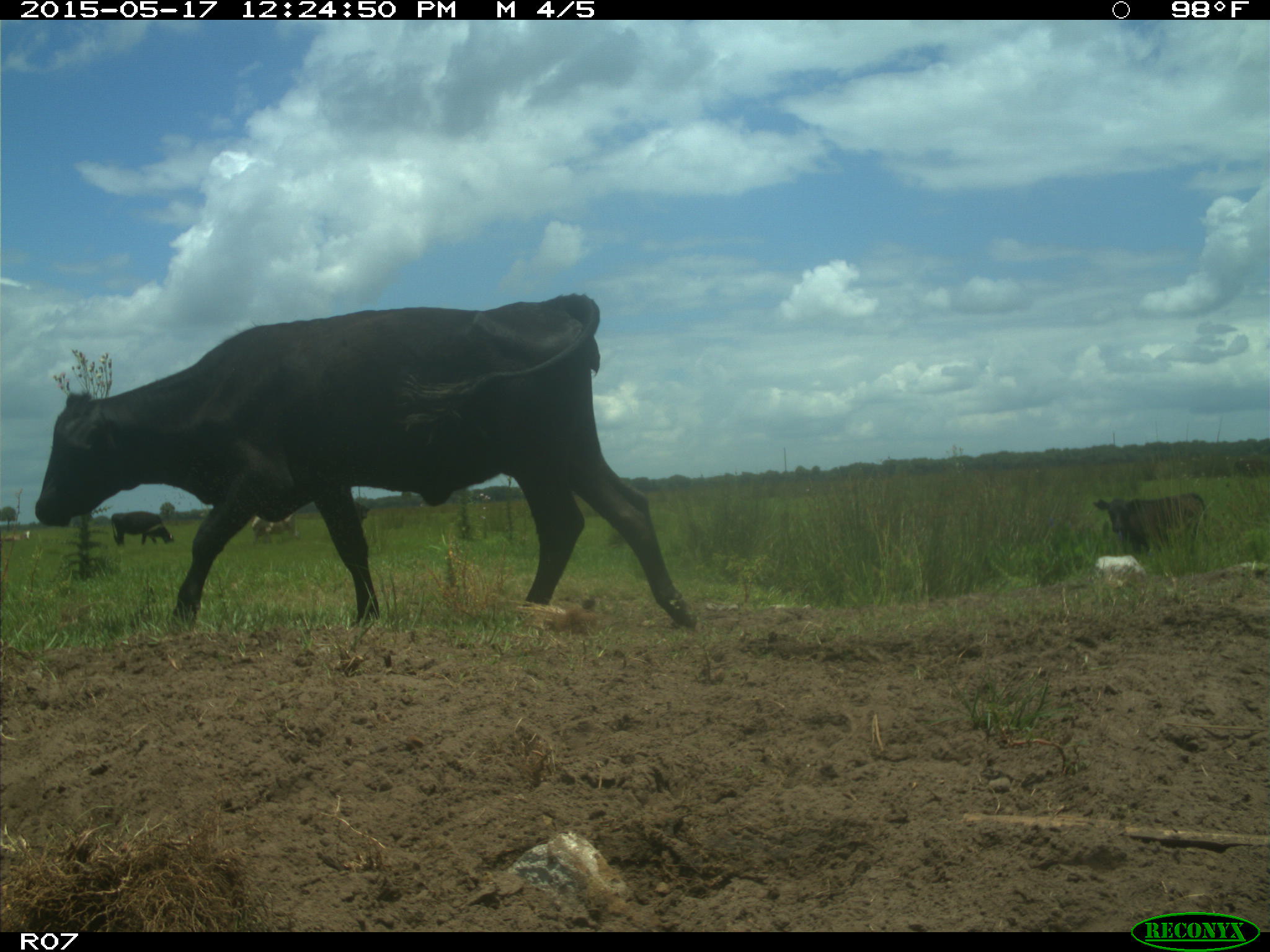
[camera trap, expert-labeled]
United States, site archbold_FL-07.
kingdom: Animalia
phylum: Chordata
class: Mammalia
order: Artiodactyla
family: Bovidae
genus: Bos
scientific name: Bos taurus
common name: domestic cow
Bos taurus (domestic cow).